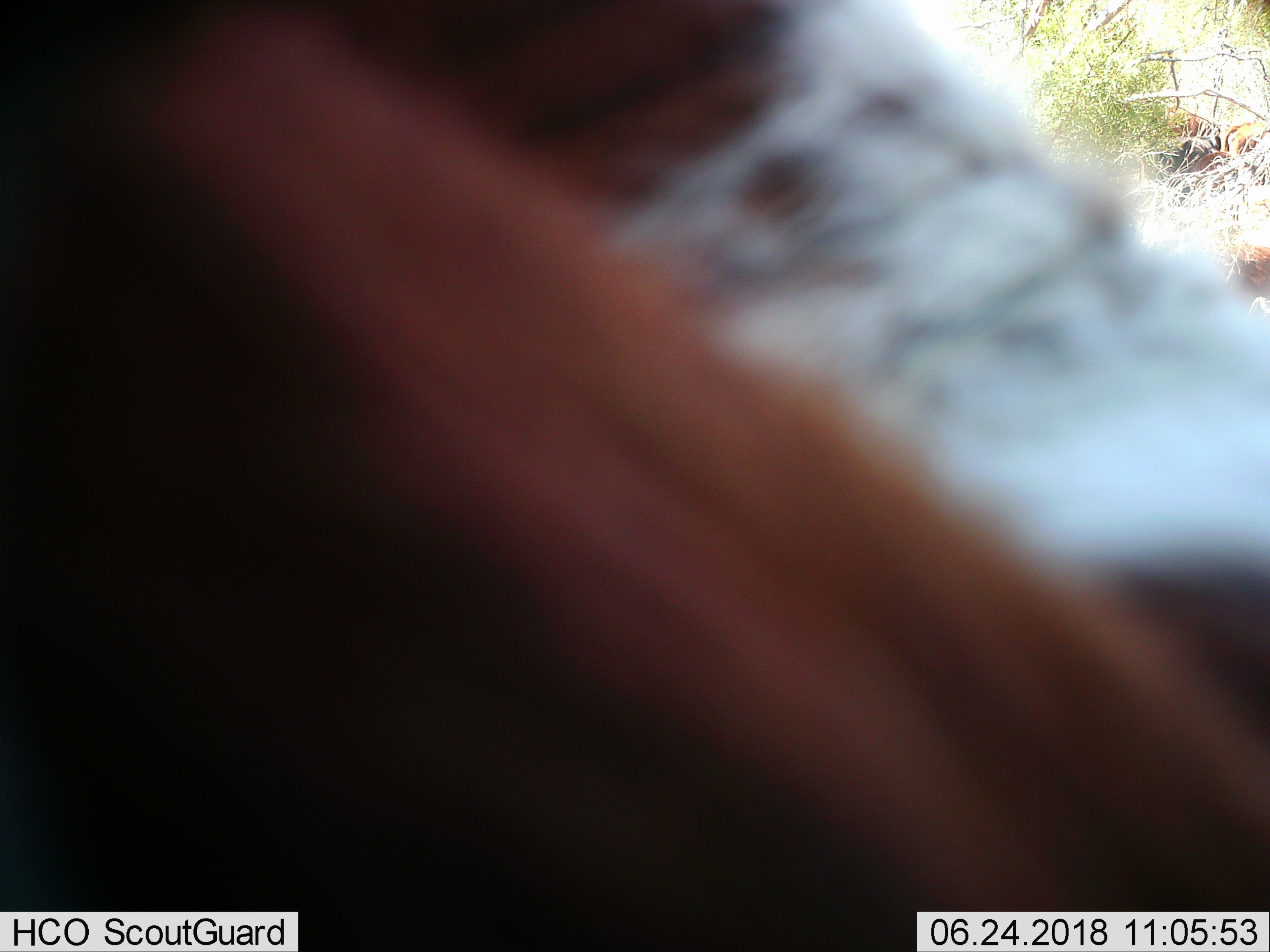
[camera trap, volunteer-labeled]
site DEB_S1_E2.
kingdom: Animalia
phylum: Chordata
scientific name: Vertebrata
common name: domestic animal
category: domesticanimal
Domesticanimal (domestic animal) (Vertebrata), count 1. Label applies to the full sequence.